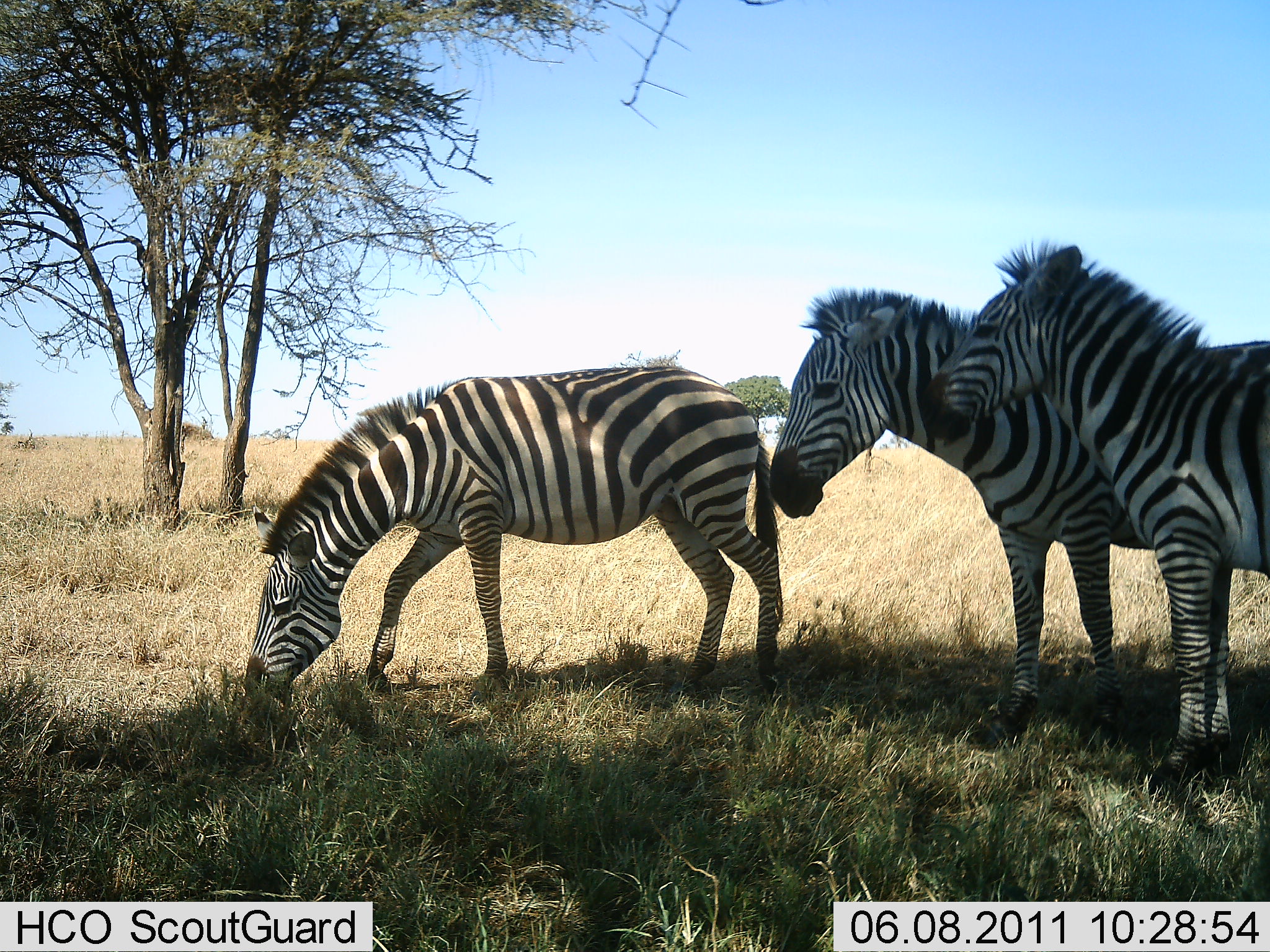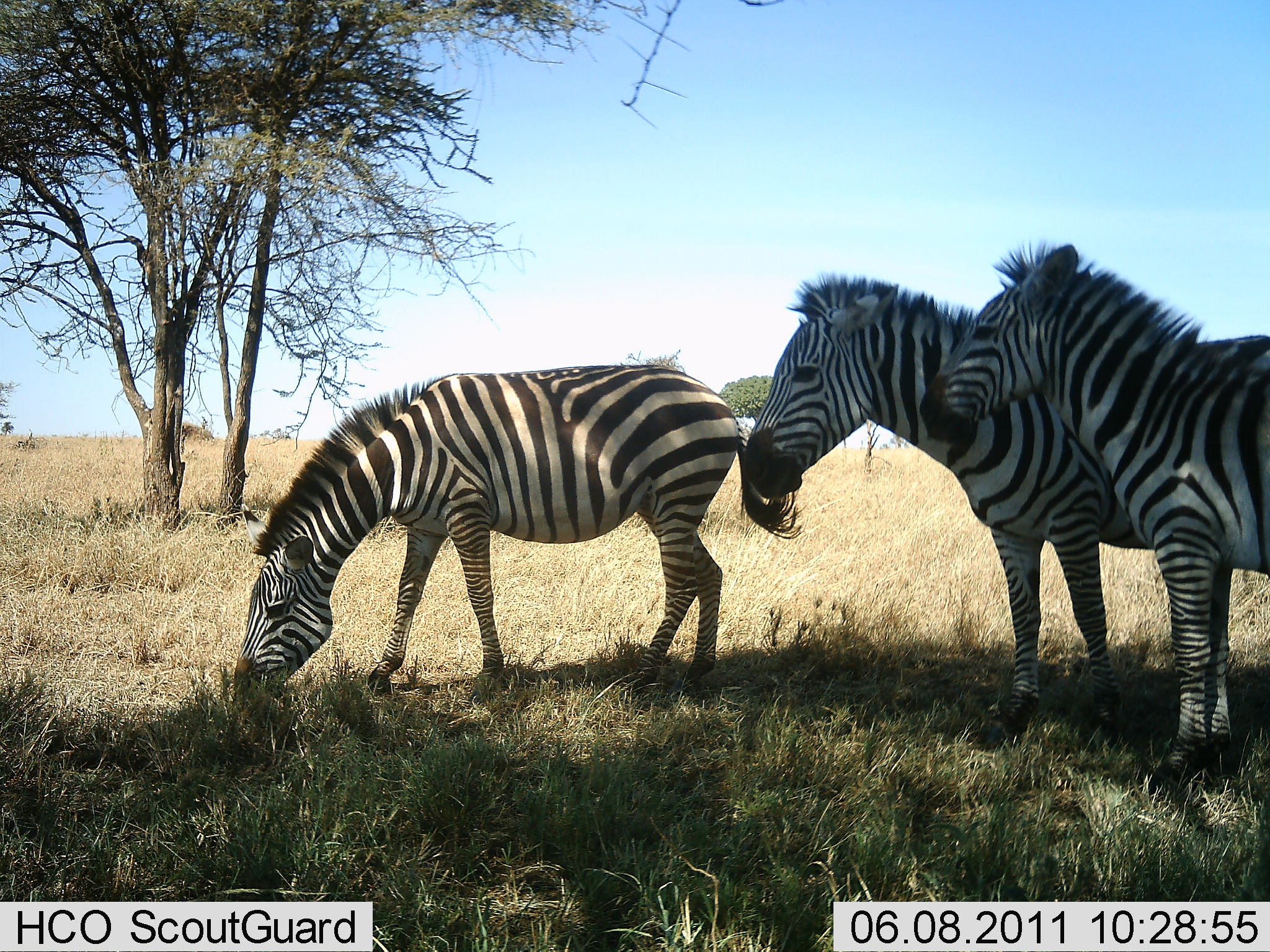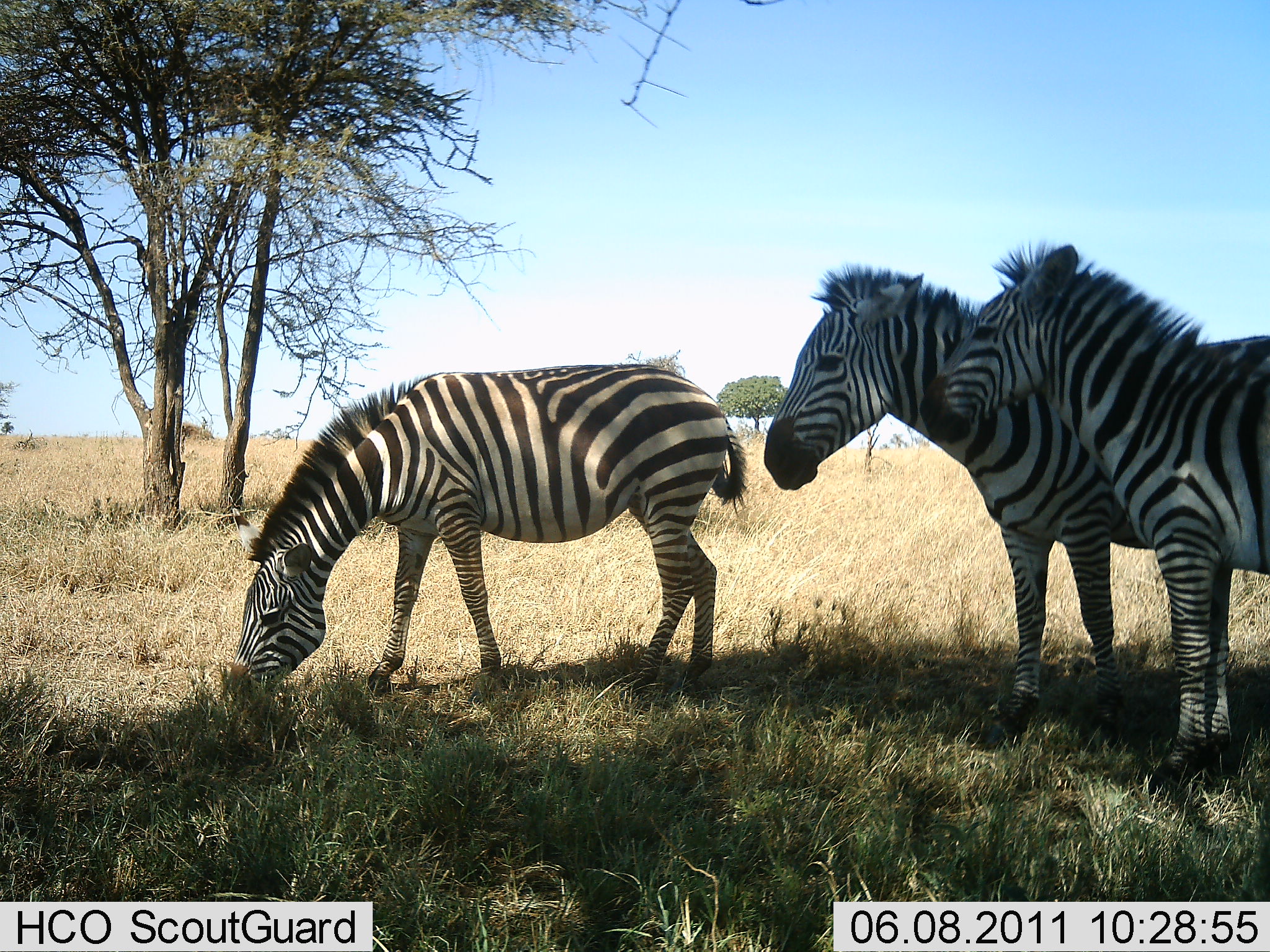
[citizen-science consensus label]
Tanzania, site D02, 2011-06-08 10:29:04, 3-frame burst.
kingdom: Animalia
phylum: Chordata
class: Mammalia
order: Perissodactyla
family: Equidae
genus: Equus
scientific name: Equus quagga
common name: plains zebra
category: zebra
Zebra (plains zebra) (Equus quagga), count 3. Behavior (volunteer vote fractions): standing 80%, resting 0%, moving 10%, interacting 0%. Young present (vote fraction): 0%. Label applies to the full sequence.